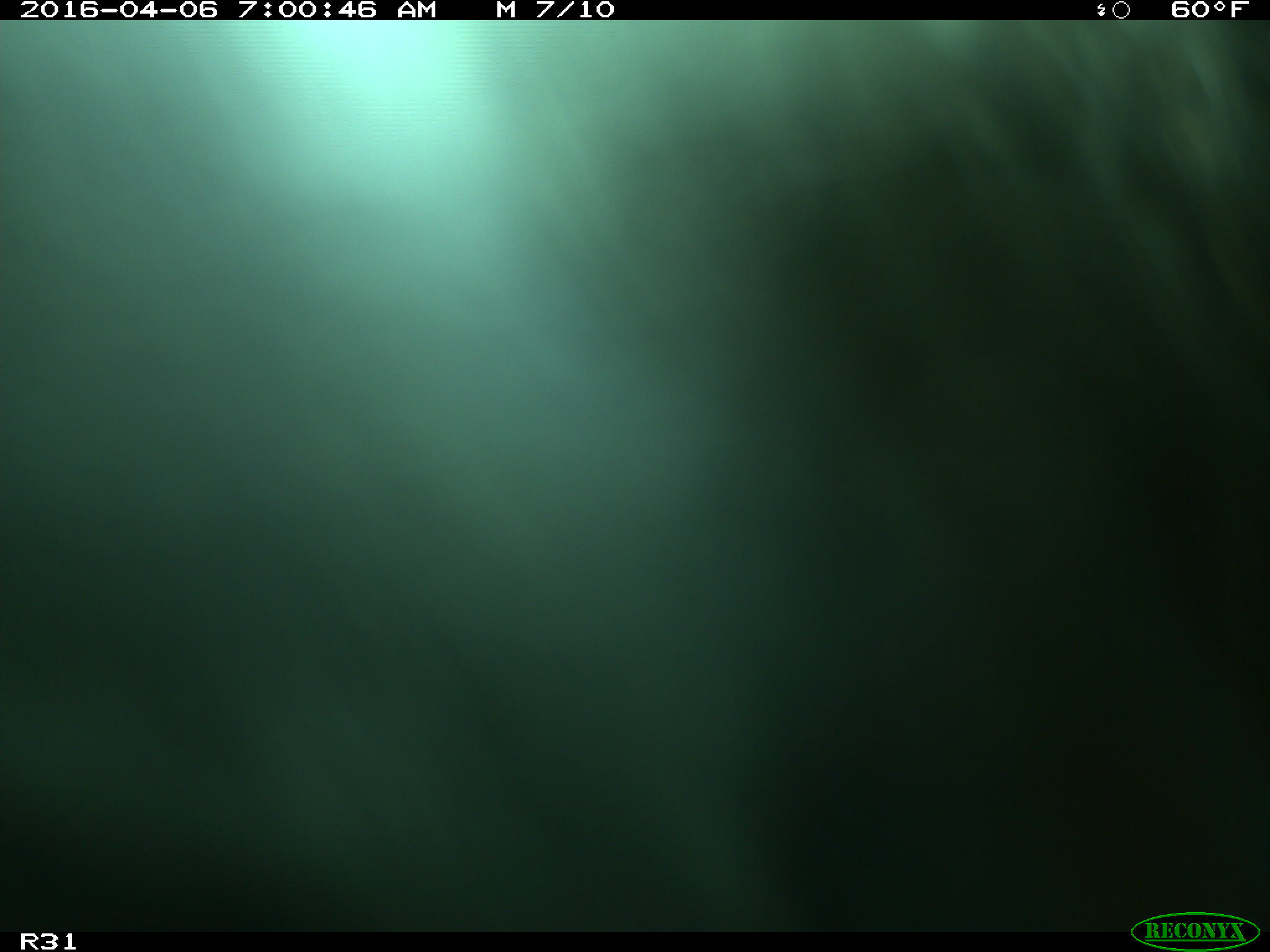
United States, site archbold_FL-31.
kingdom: Animalia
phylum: Chordata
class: Mammalia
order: Artiodactyla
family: Bovidae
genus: Bos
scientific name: Bos taurus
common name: domestic cow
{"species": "Bos taurus (domestic cow)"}